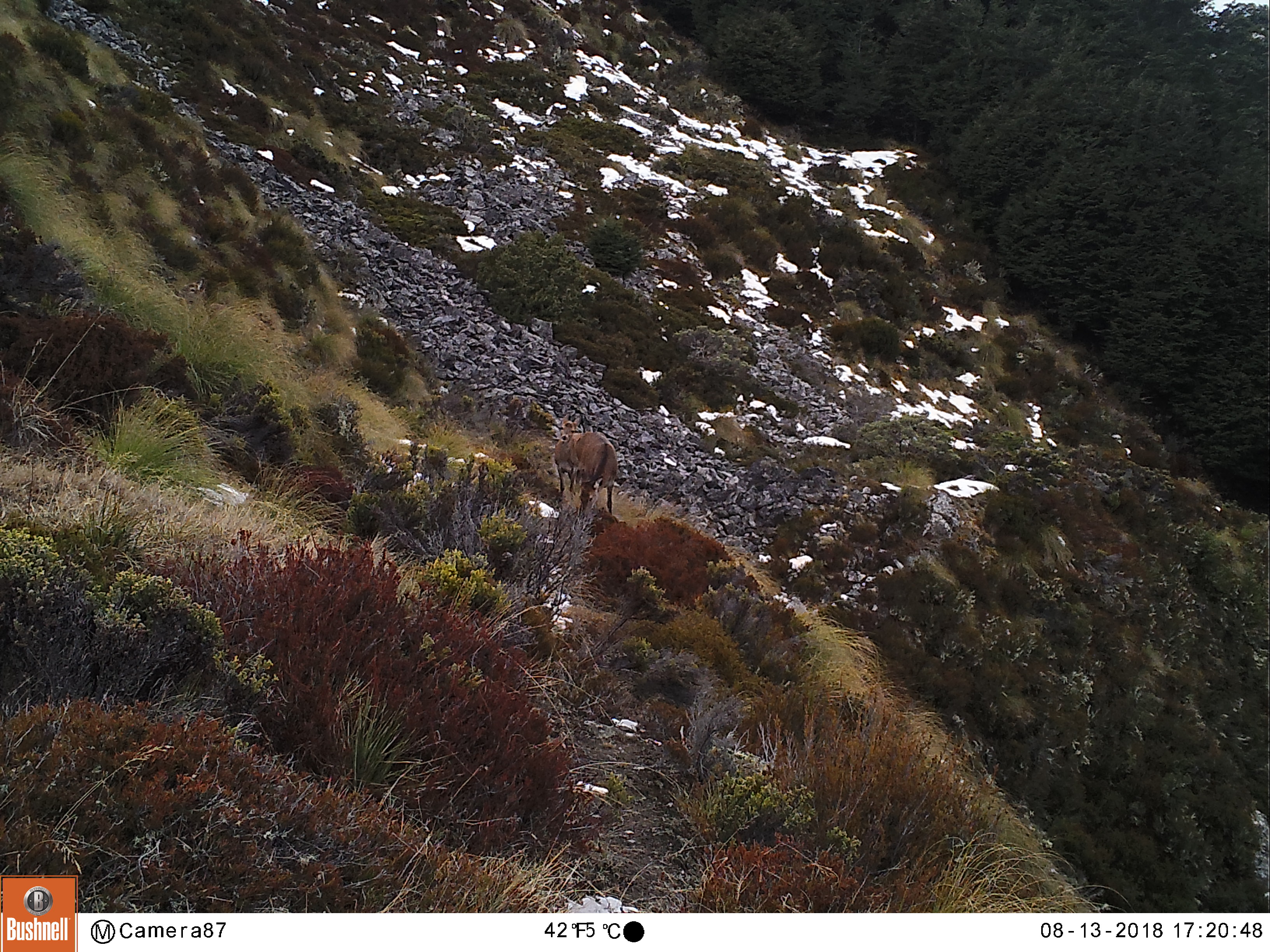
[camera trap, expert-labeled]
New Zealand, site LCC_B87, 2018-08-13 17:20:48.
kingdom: Animalia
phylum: Chordata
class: Mammalia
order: Artiodactyla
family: Cervidae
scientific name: Cervidae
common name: deer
Deer (Cervidae).